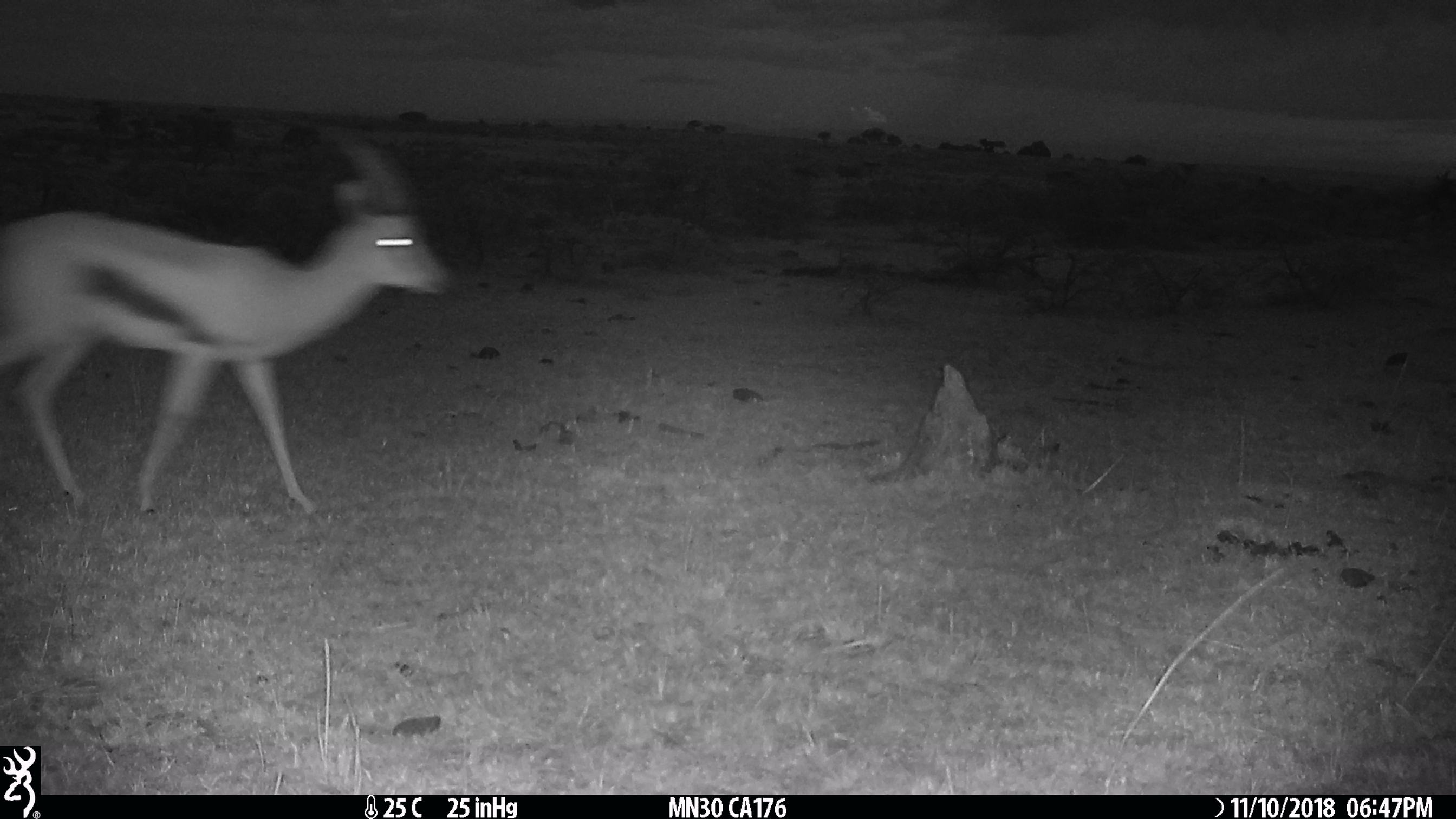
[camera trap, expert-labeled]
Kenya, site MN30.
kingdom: Animalia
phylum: Chordata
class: Mammalia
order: Artiodactyla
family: Bovidae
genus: Eudorcas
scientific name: Eudorcas thomsonii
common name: thomon's gazelle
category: gazelle thomsons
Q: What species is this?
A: Gazelle thomsons (thomon's gazelle) (Eudorcas thomsonii).